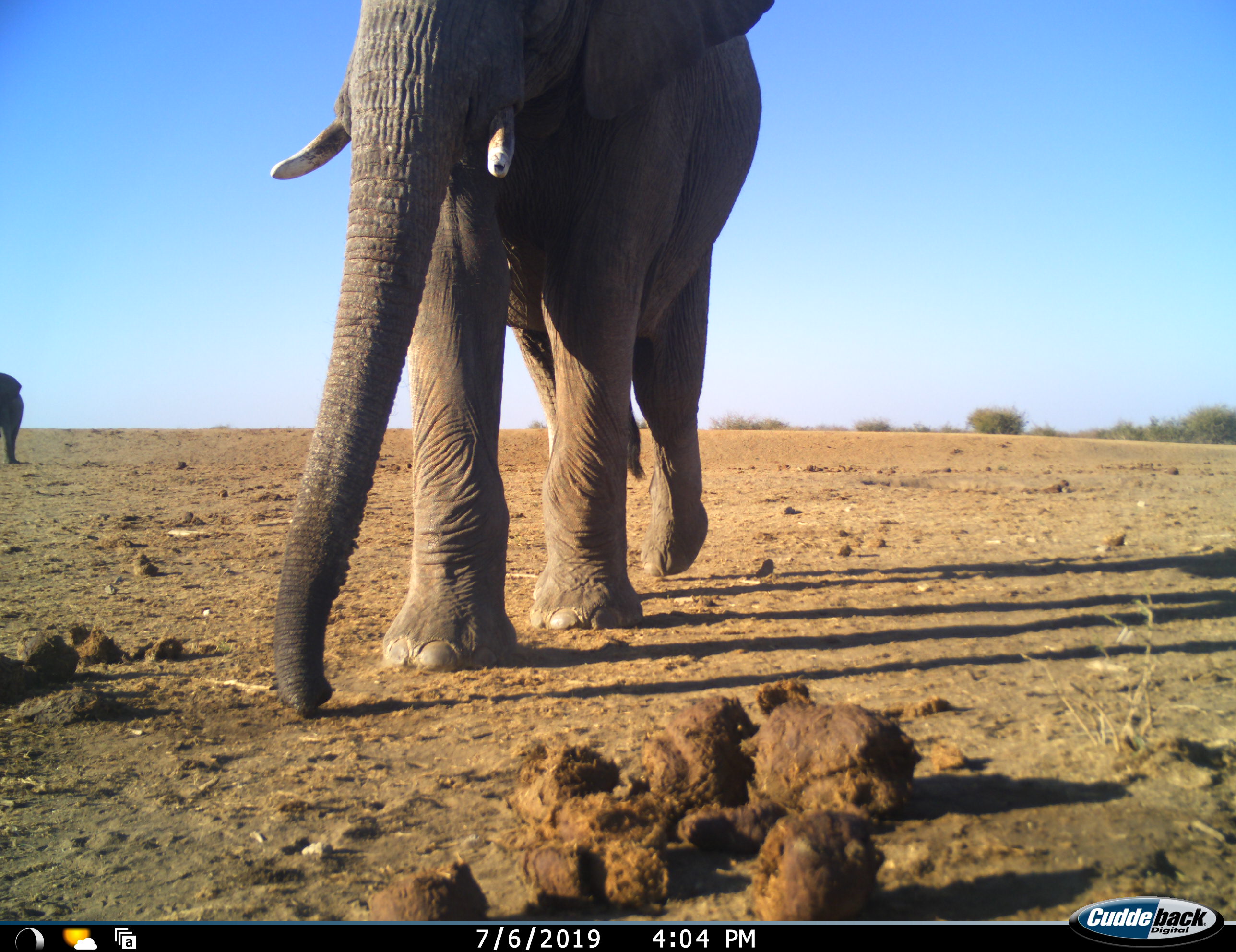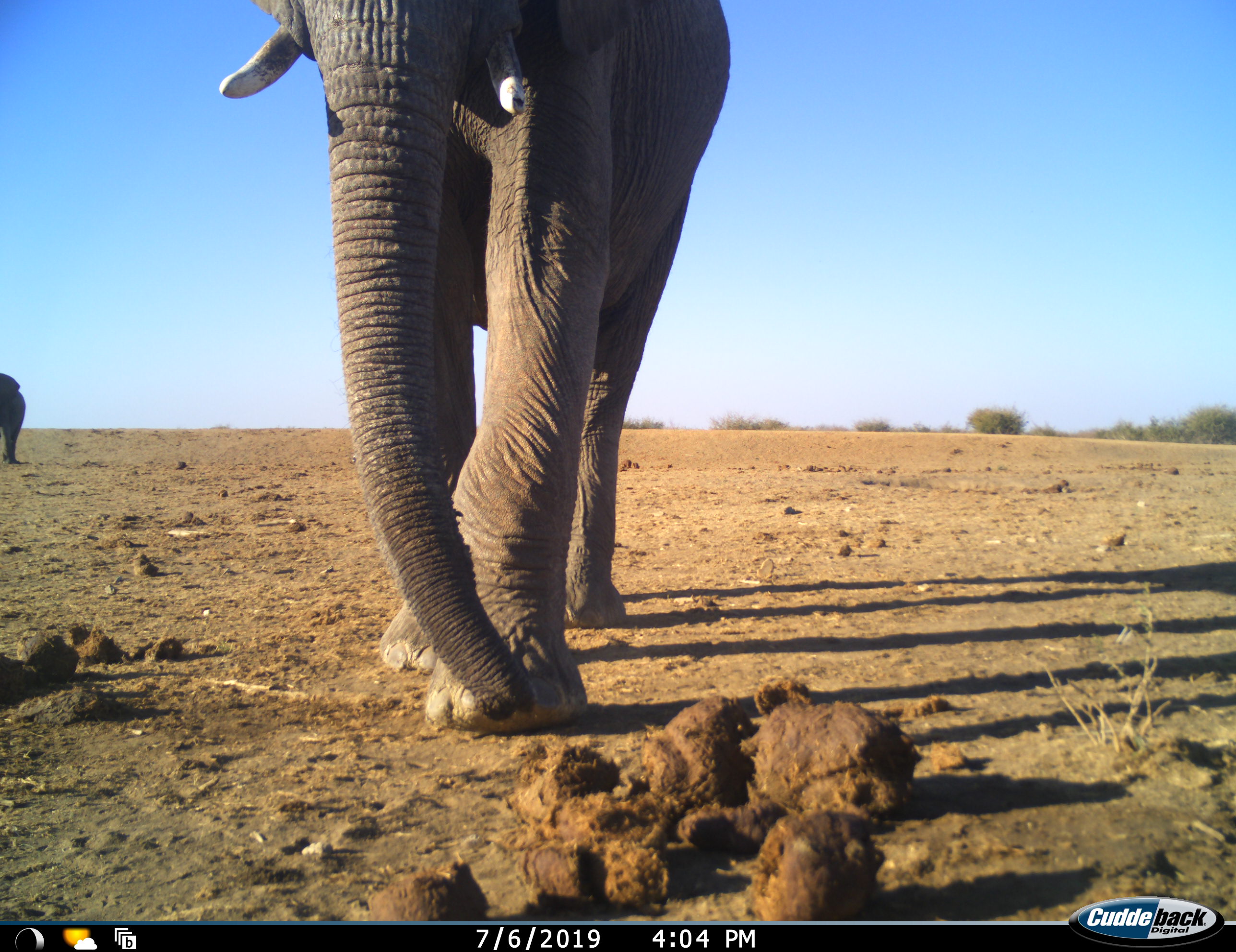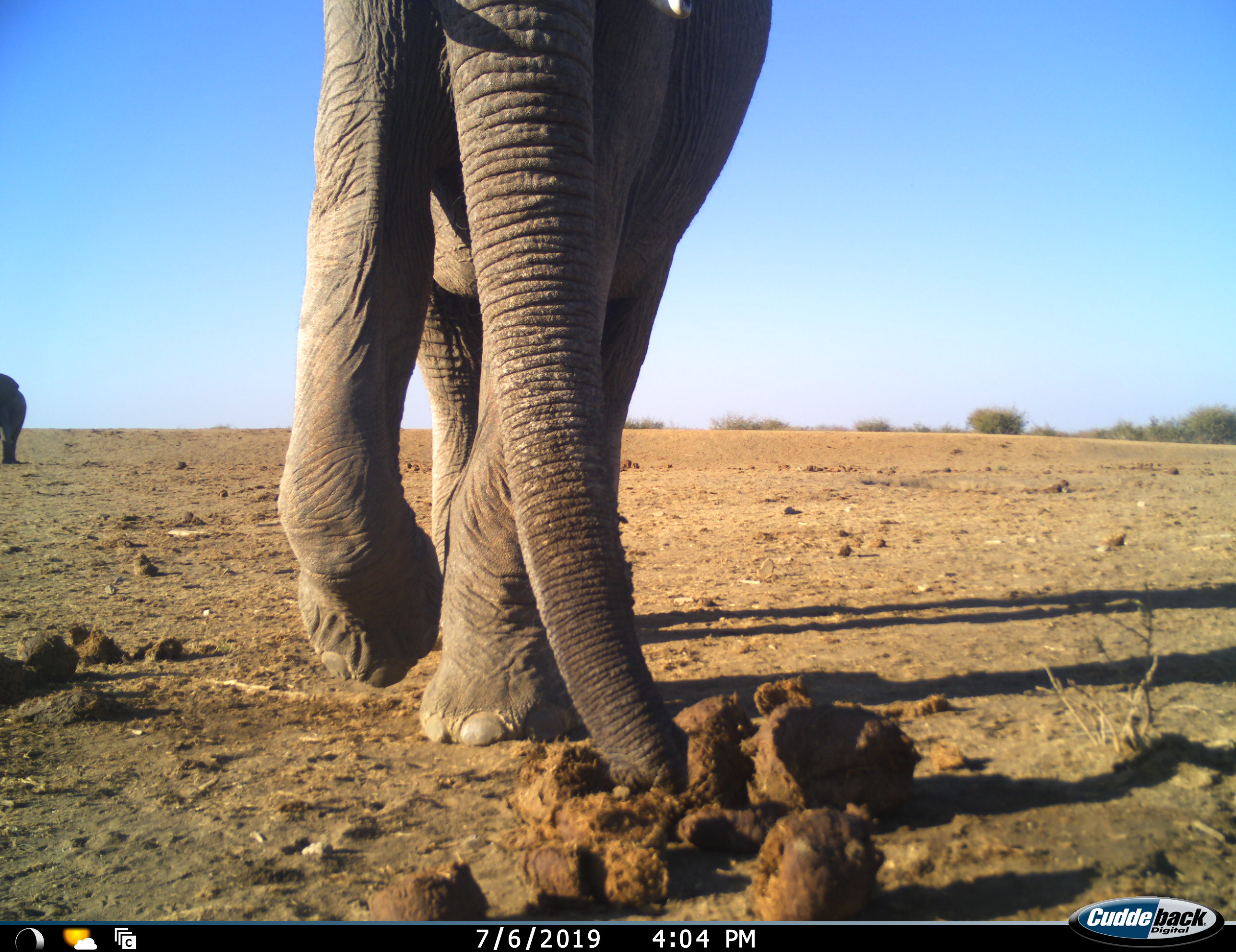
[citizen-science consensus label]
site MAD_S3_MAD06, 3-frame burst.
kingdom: Animalia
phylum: Chordata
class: Mammalia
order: Proboscidea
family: Elephantidae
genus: Loxodonta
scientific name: Loxodonta africana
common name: african bush elephant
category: elephant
Elephant (african bush elephant) (Loxodonta africana), count 2. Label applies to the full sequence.